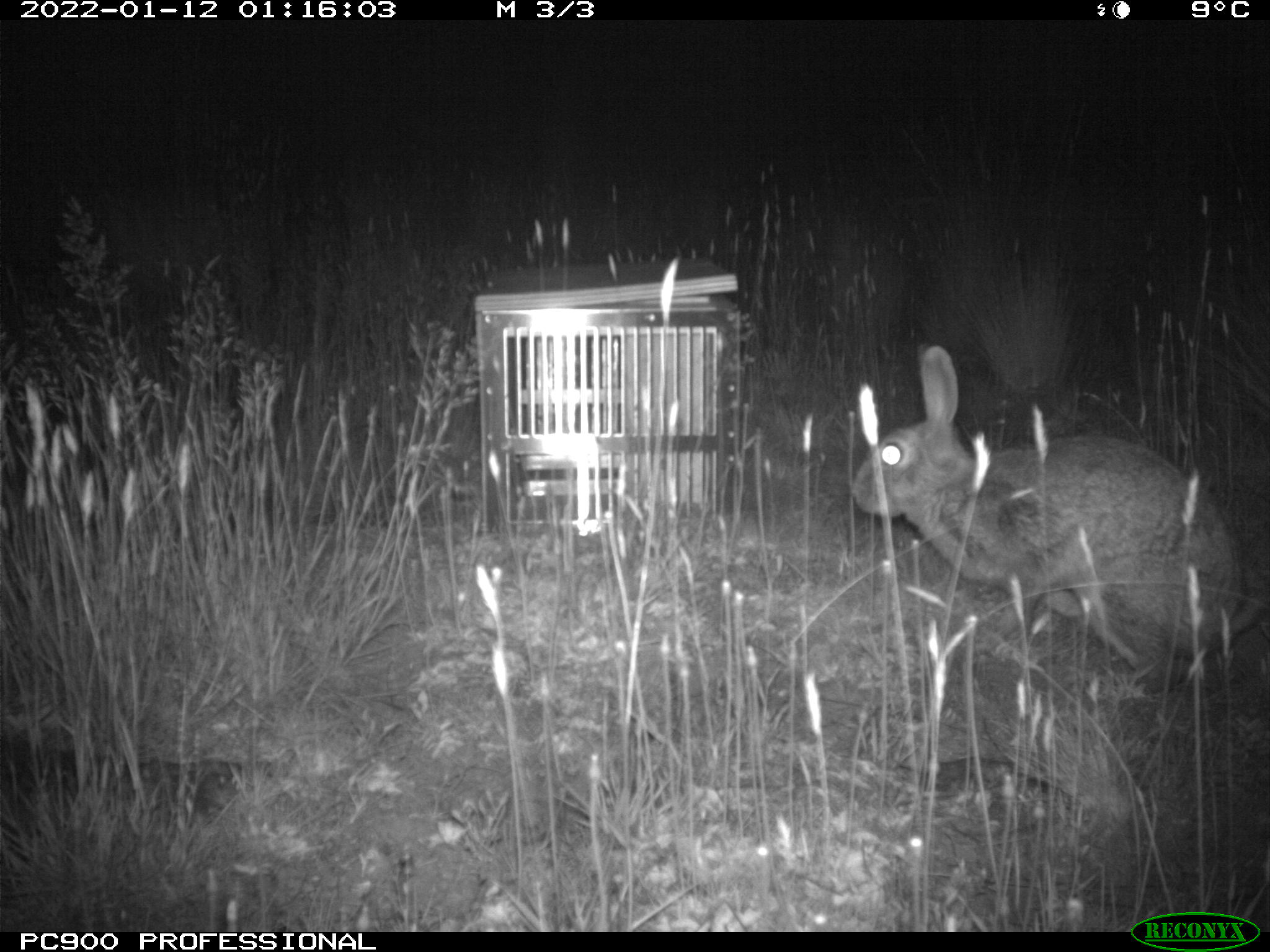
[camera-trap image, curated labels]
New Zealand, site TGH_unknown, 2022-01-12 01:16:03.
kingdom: Animalia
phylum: Chordata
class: Mammalia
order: Lagomorpha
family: Leporidae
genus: Oryctolagus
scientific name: Oryctolagus cuniculus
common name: european rabbit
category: rabbit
Rabbit (european rabbit) (Oryctolagus cuniculus).